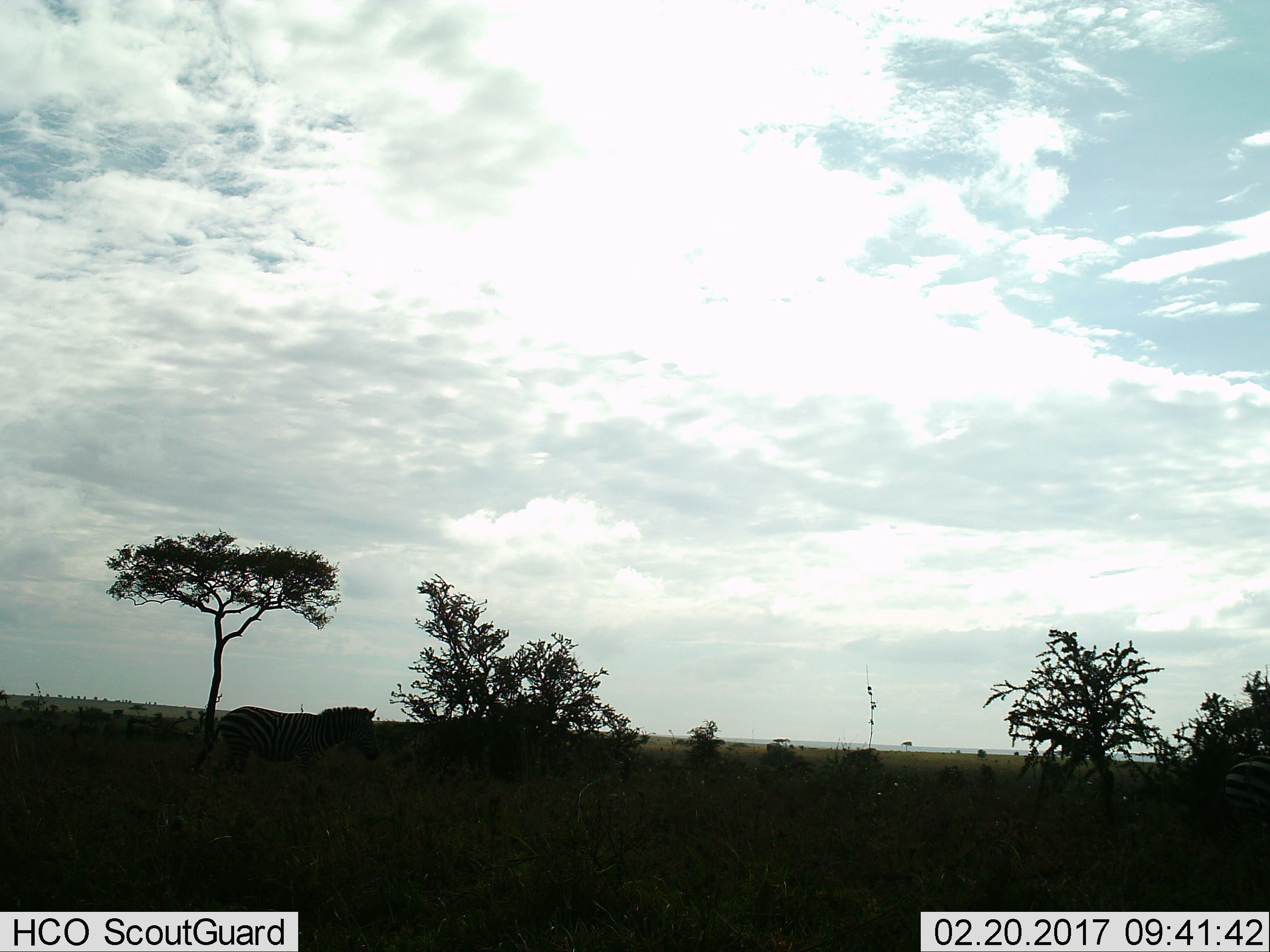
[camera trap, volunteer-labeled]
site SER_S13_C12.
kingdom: Animalia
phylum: Chordata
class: Mammalia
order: Perissodactyla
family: Equidae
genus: Equus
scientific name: Equus quagga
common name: plains zebra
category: zebraplains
Zebraplains (plains zebra) (Equus quagga), count 1. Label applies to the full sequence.